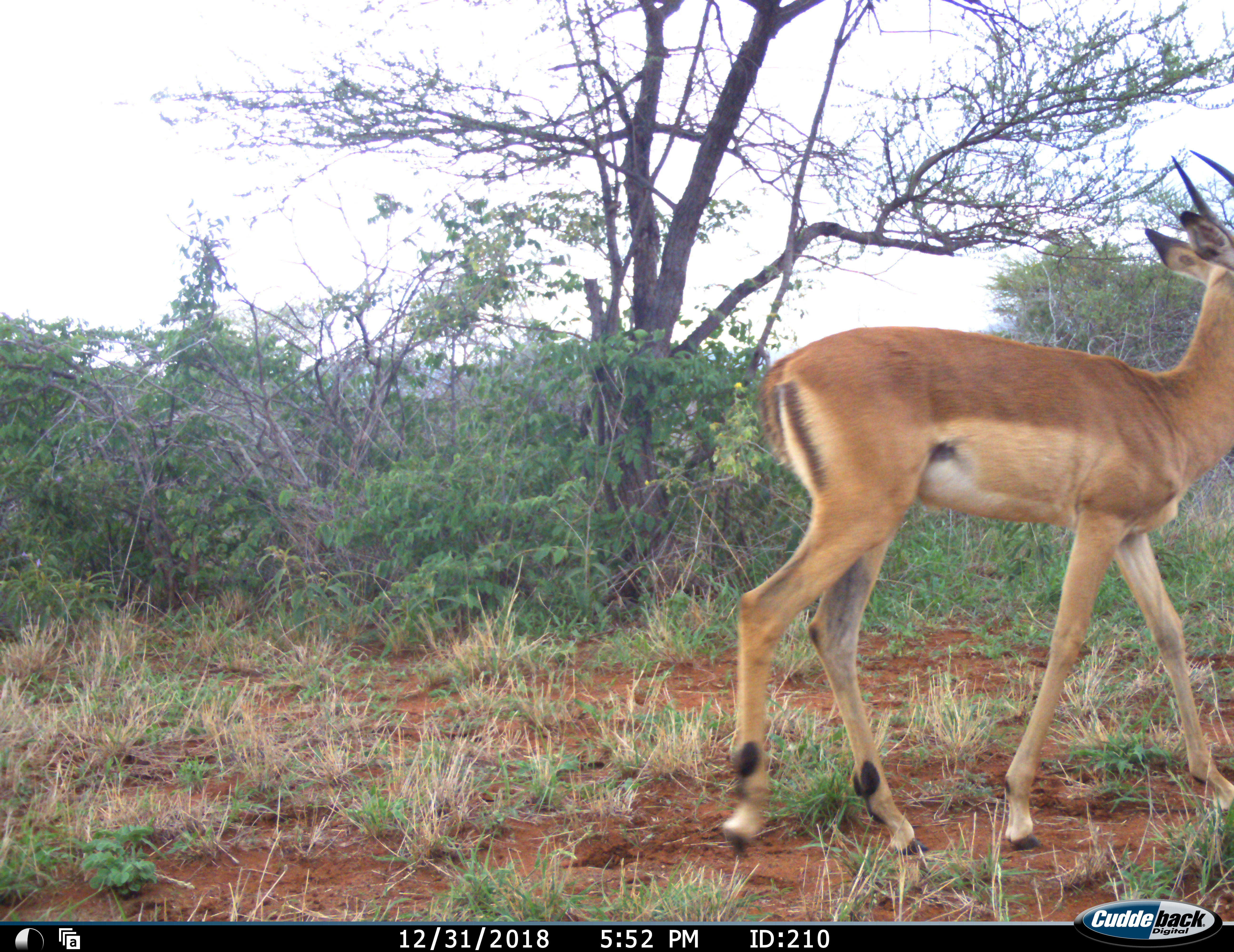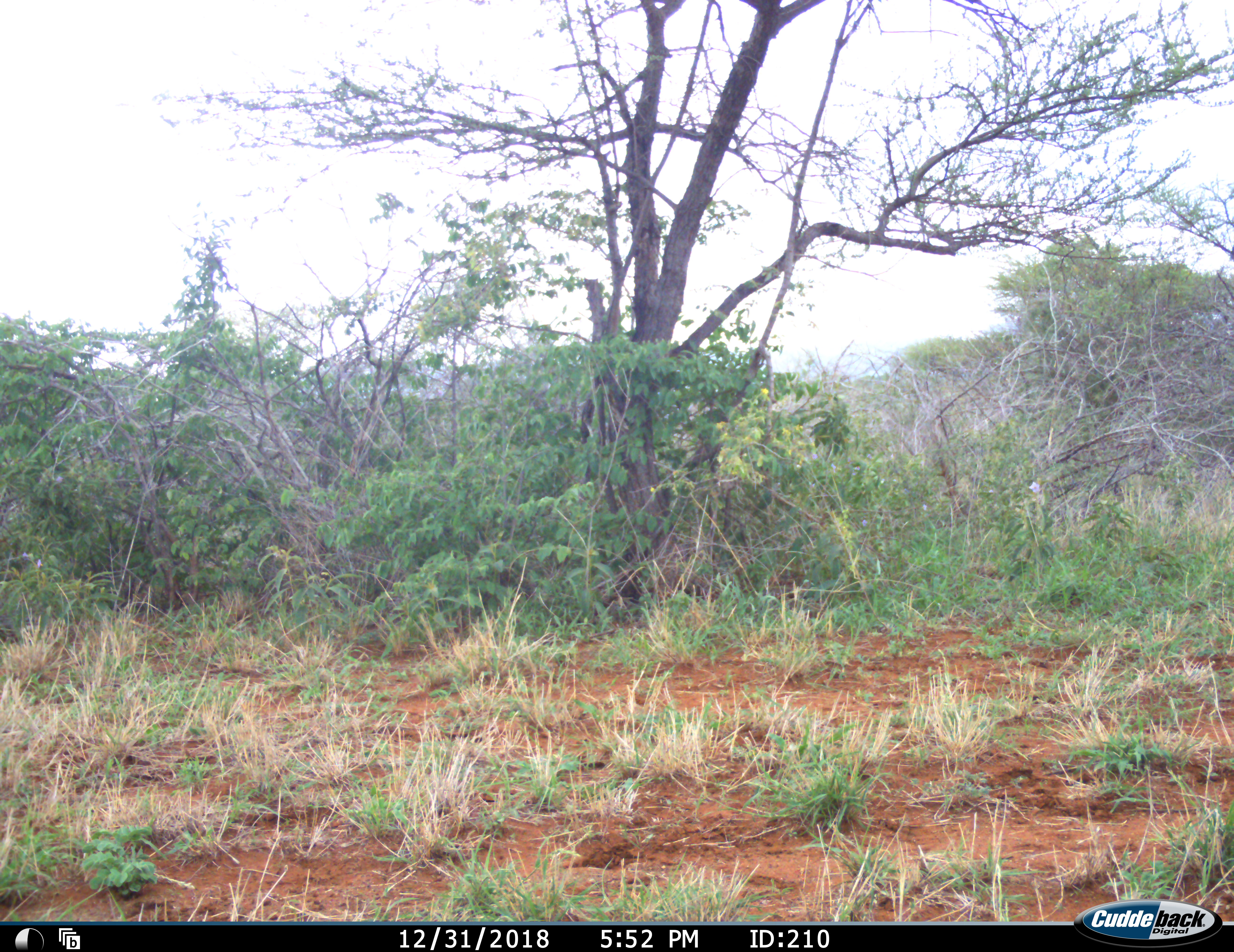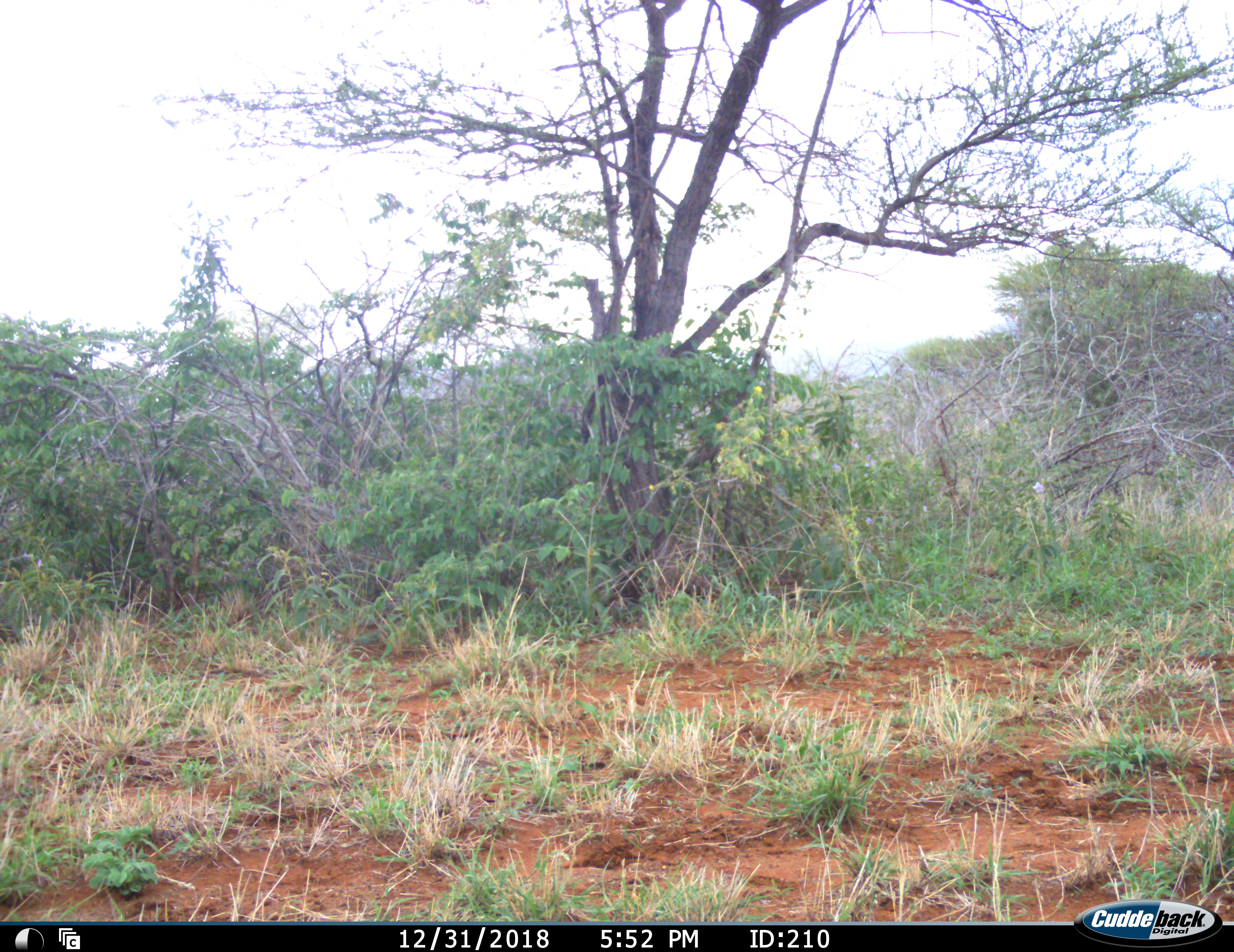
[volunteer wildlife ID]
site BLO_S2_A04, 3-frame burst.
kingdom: Animalia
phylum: Chordata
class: Mammalia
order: Artiodactyla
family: Bovidae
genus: Aepyceros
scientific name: Aepyceros melampus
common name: impala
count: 1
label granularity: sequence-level